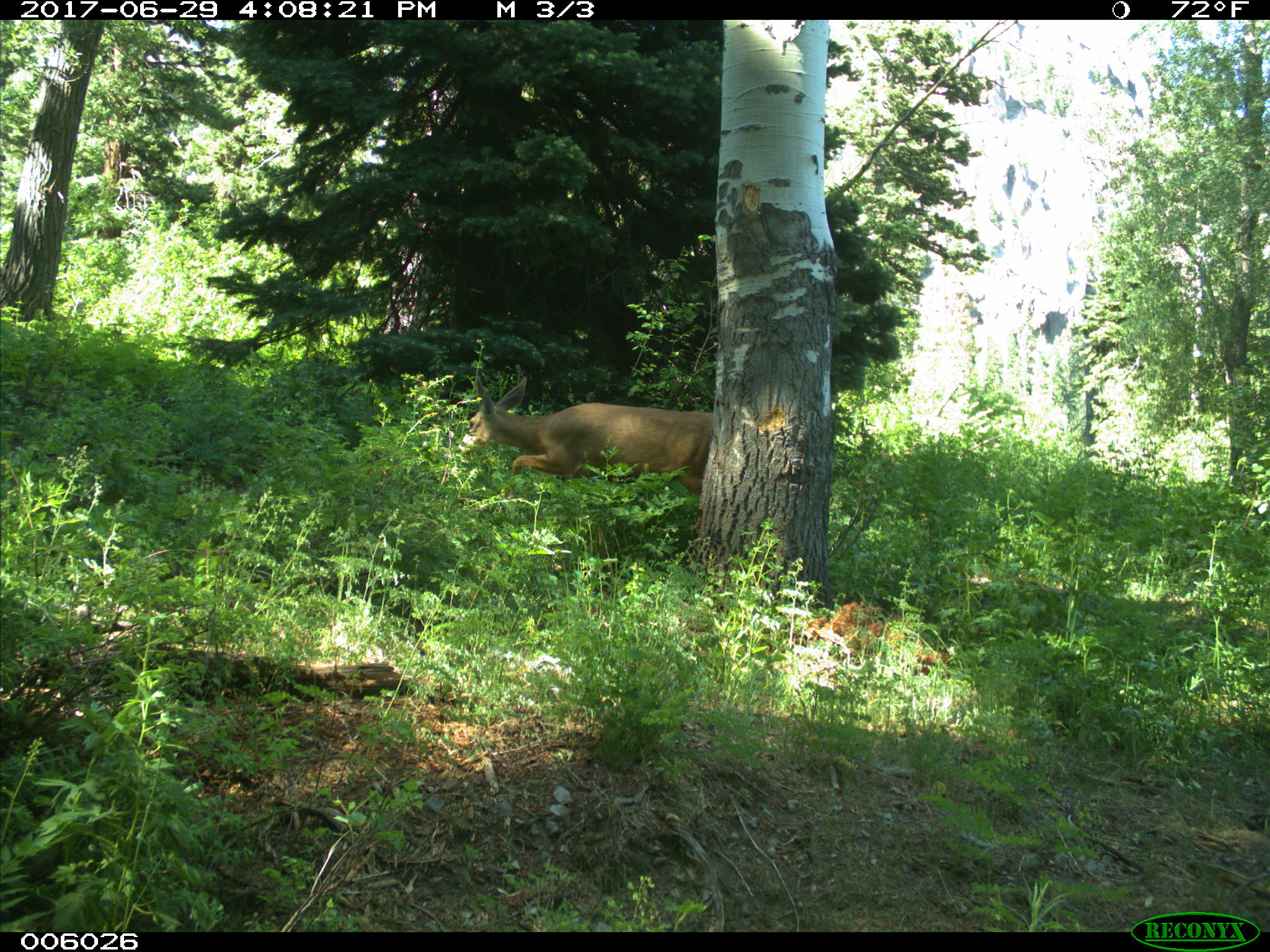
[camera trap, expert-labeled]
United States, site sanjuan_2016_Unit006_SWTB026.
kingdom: Animalia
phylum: Chordata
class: Mammalia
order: Artiodactyla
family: Cervidae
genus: Odocoileus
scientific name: Odocoileus hemionus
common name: mule deer